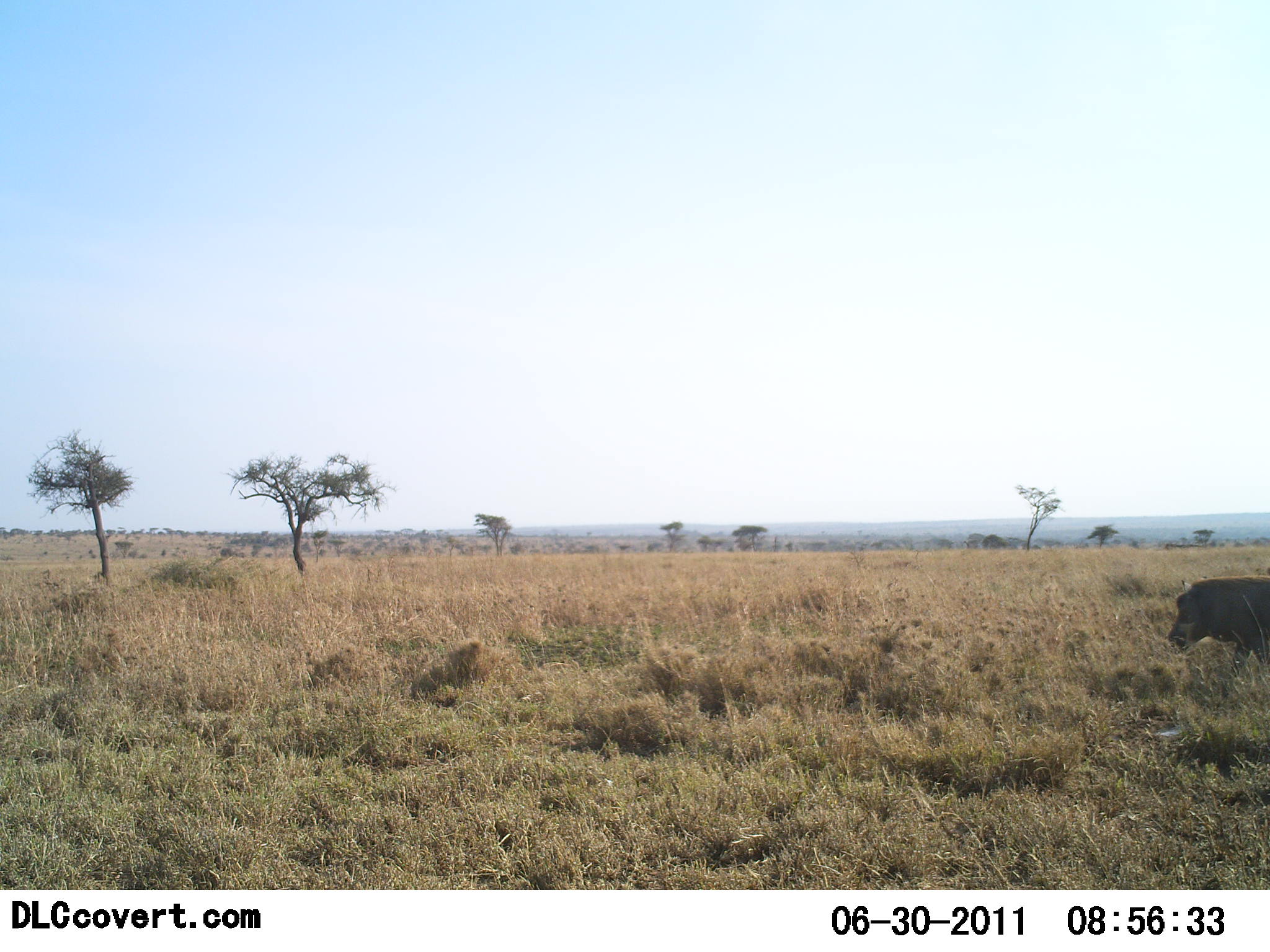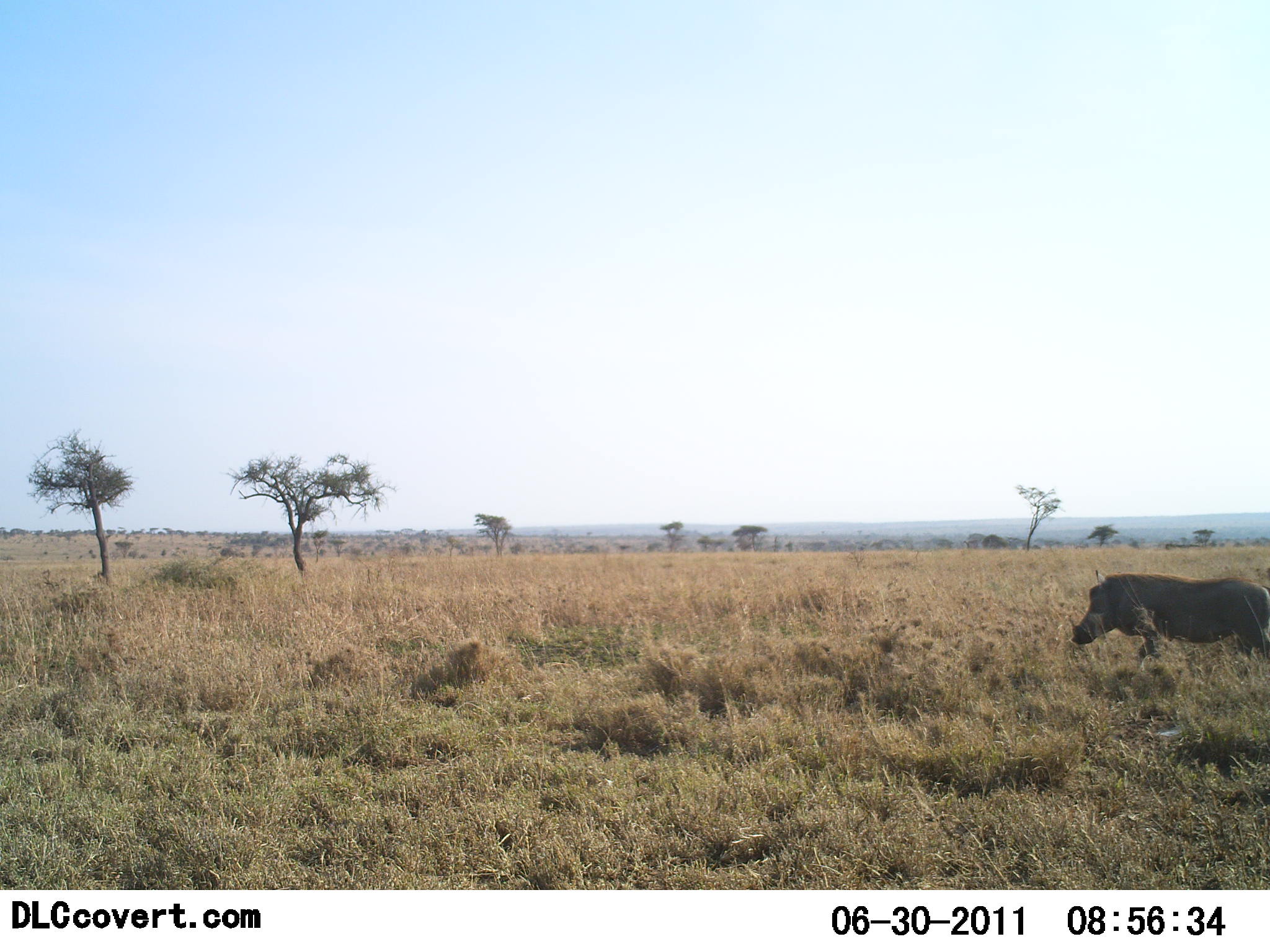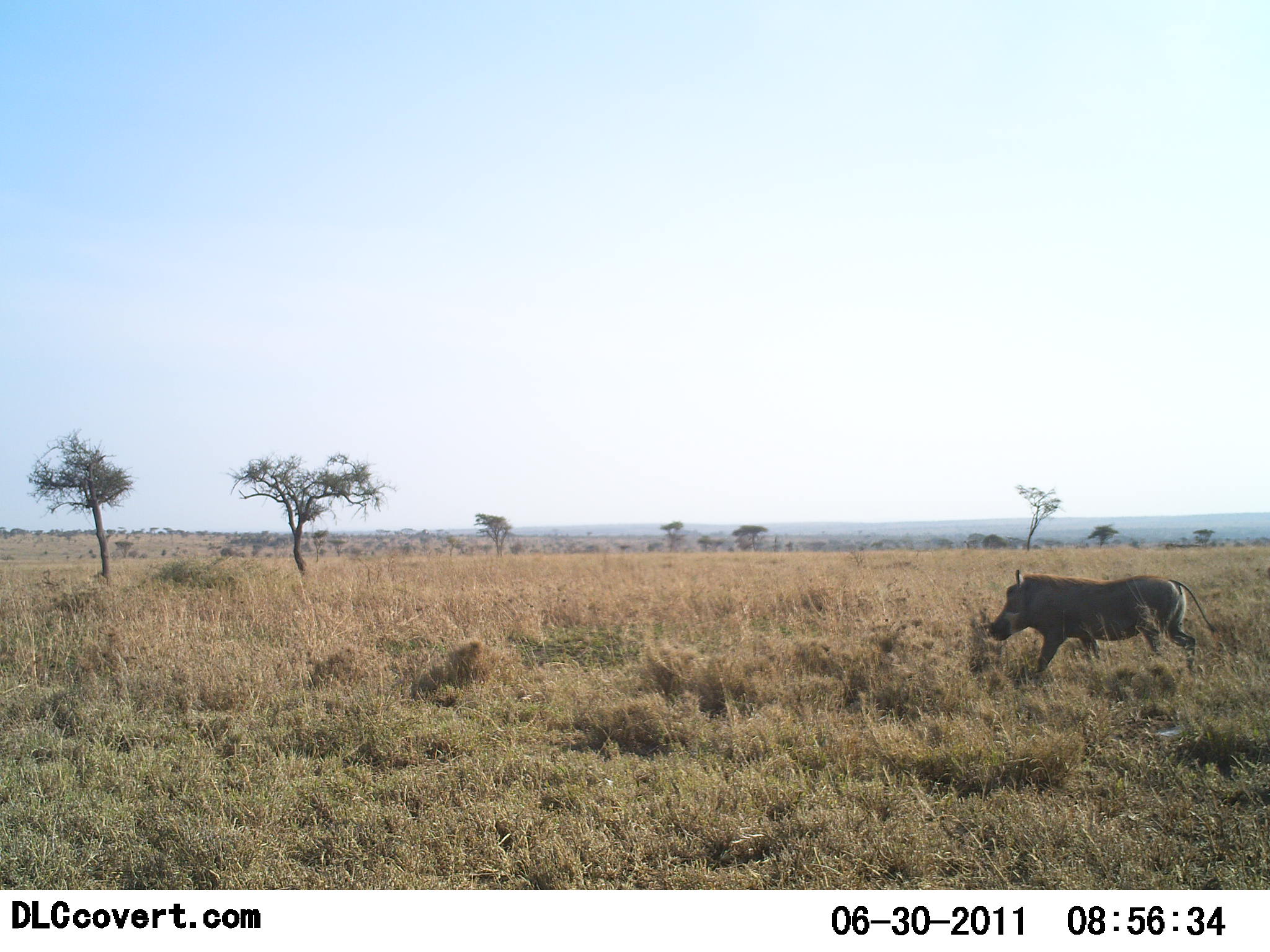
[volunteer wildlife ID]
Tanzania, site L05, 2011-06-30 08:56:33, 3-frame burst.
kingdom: Animalia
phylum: Chordata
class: Mammalia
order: Artiodactyla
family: Suidae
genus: Phacochoerus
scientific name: Phacochoerus africanus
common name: warthog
Warthog (Phacochoerus africanus), count 1. Behavior (volunteer vote fractions): standing 0%, resting 0%, moving 100%, interacting 0%. Young present (vote fraction): 0%. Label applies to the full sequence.